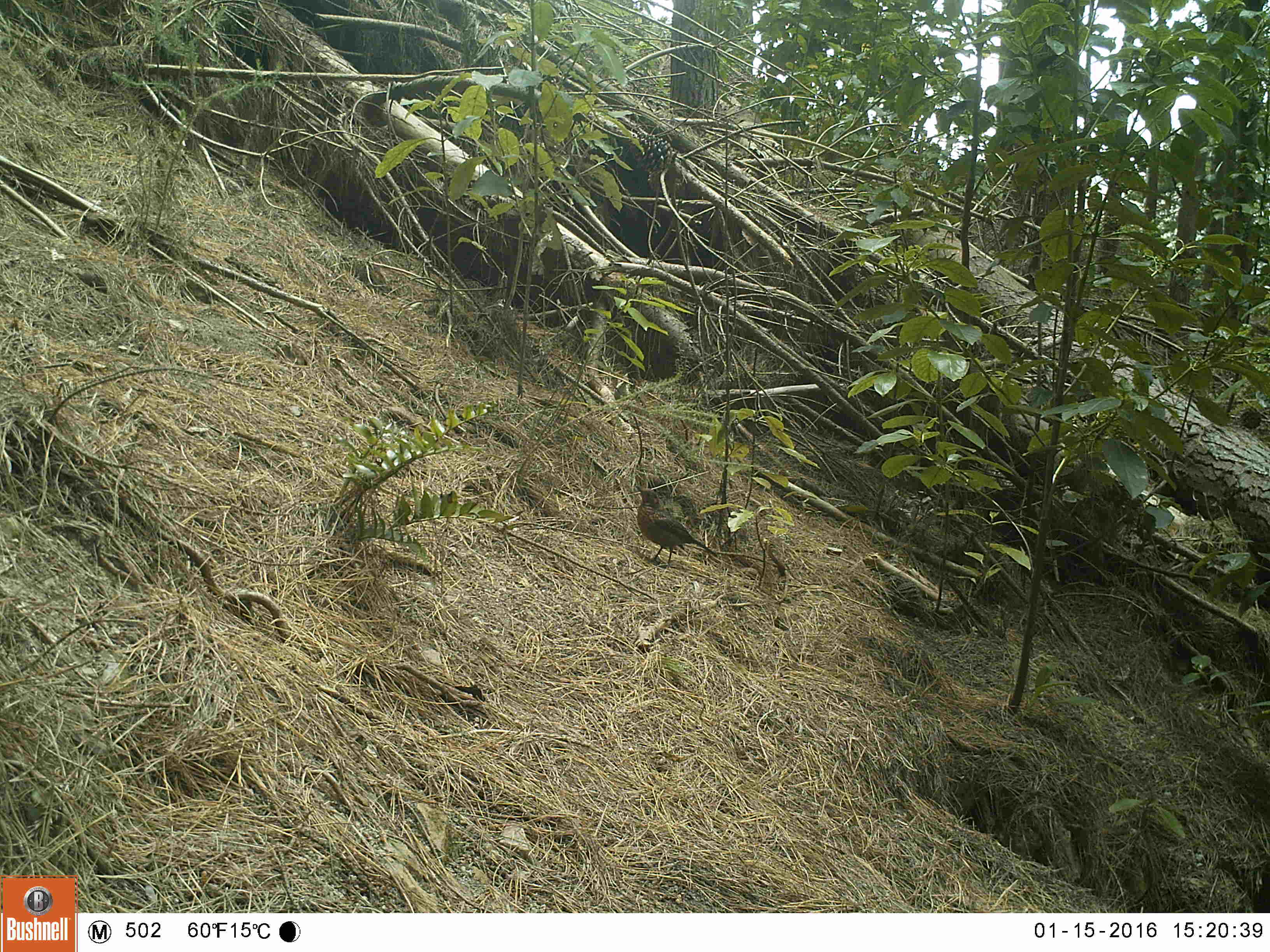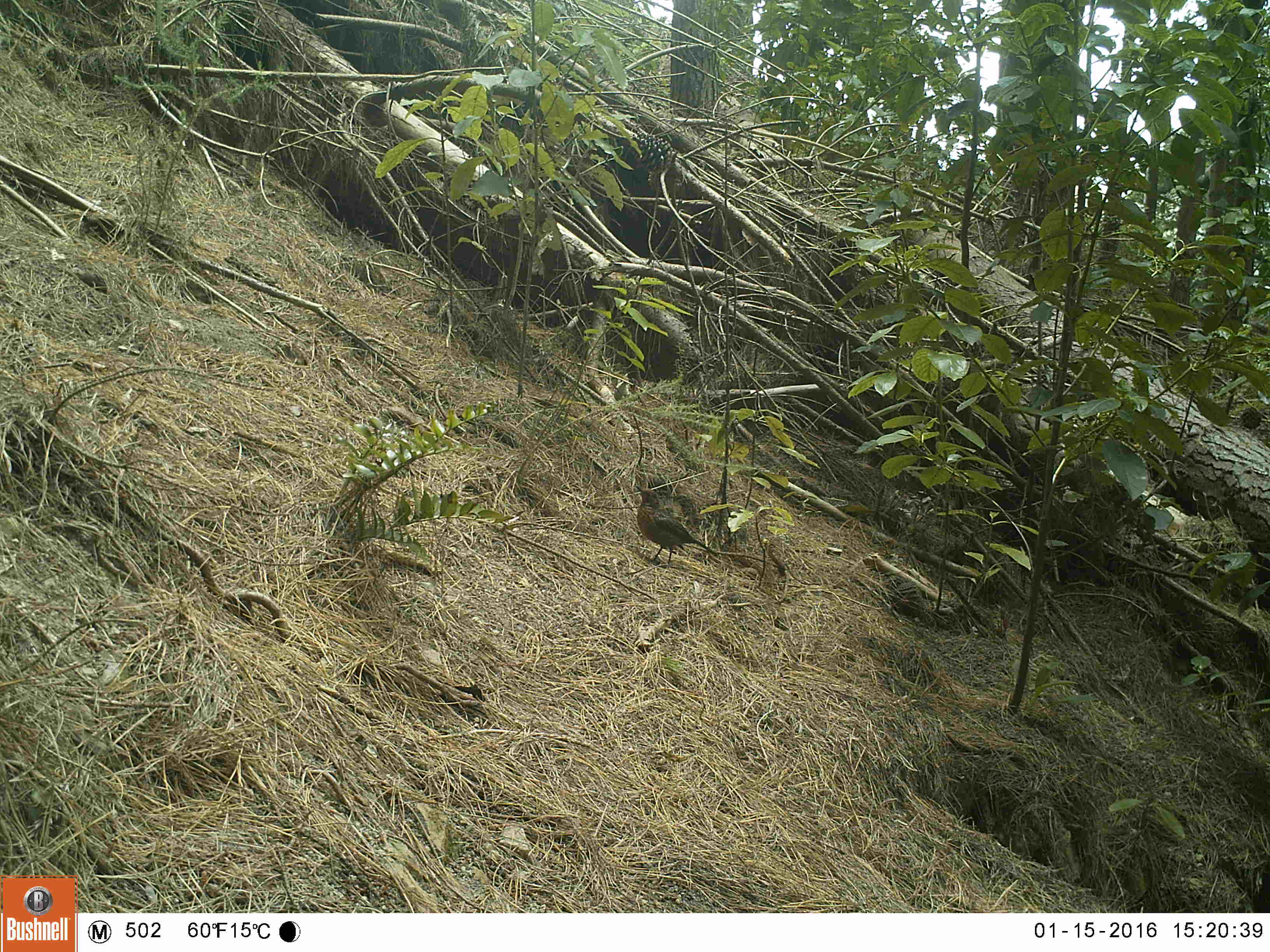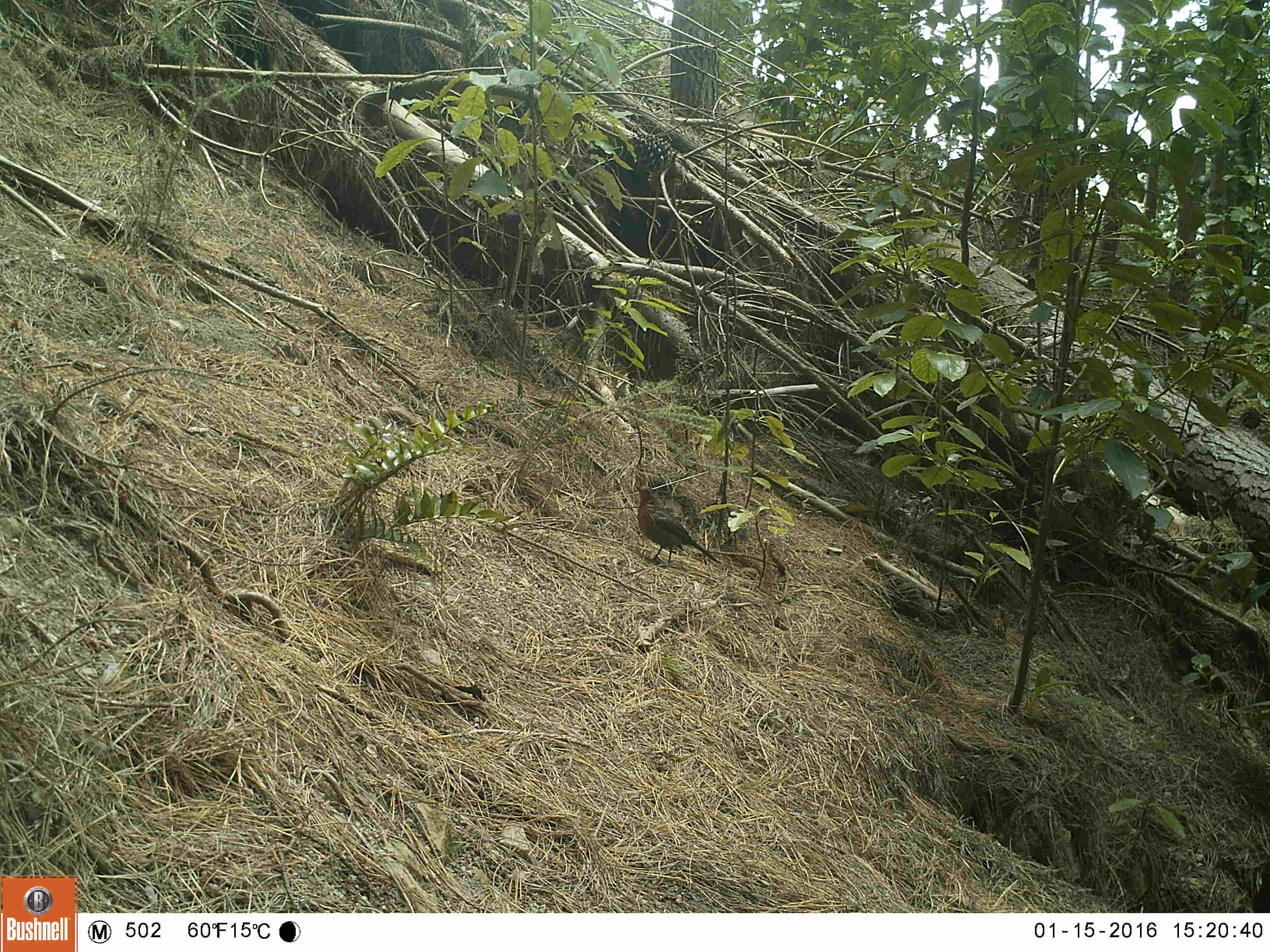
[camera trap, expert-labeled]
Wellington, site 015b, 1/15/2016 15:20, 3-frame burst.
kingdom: Animalia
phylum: Chordata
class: Aves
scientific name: Aves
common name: bird